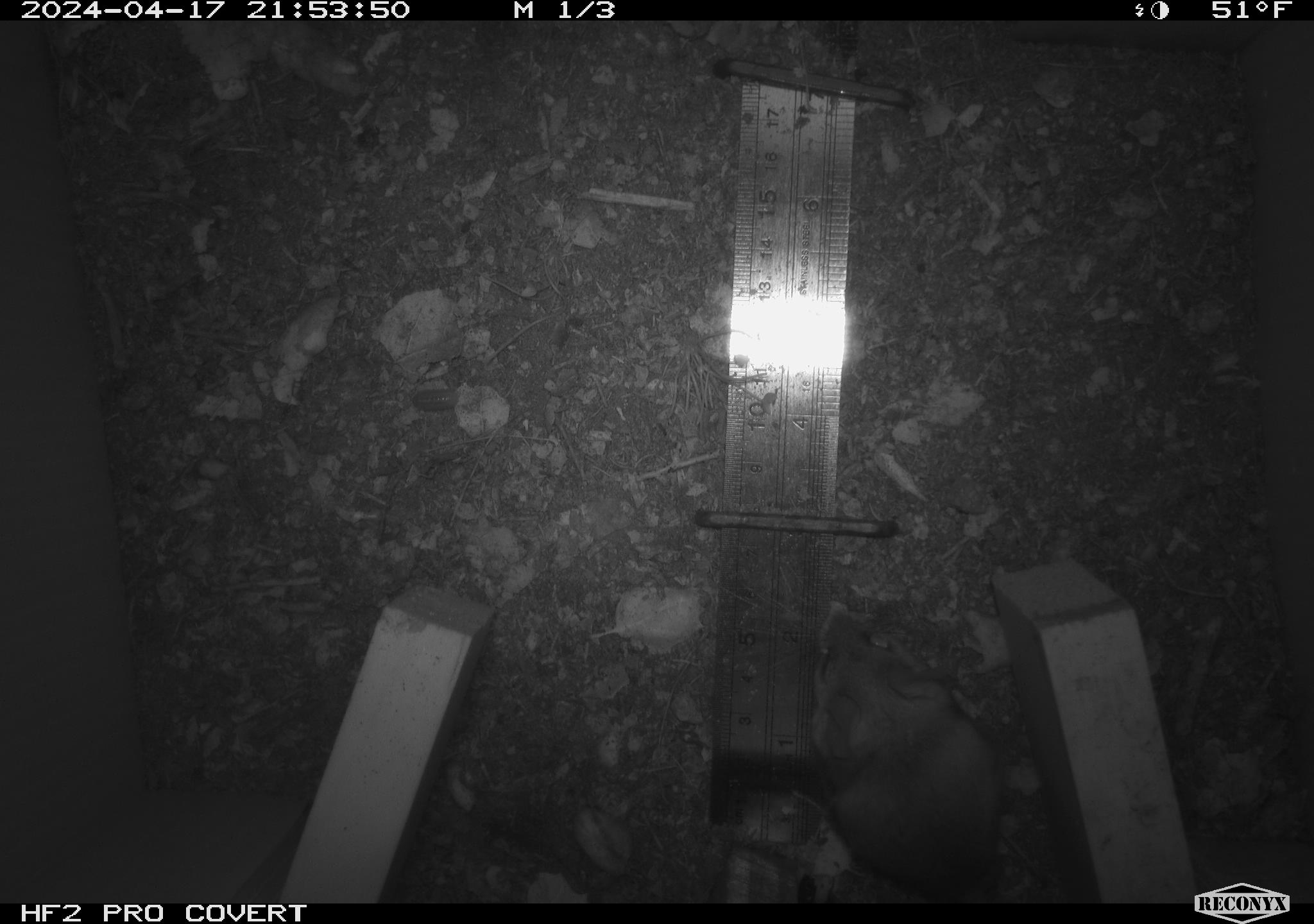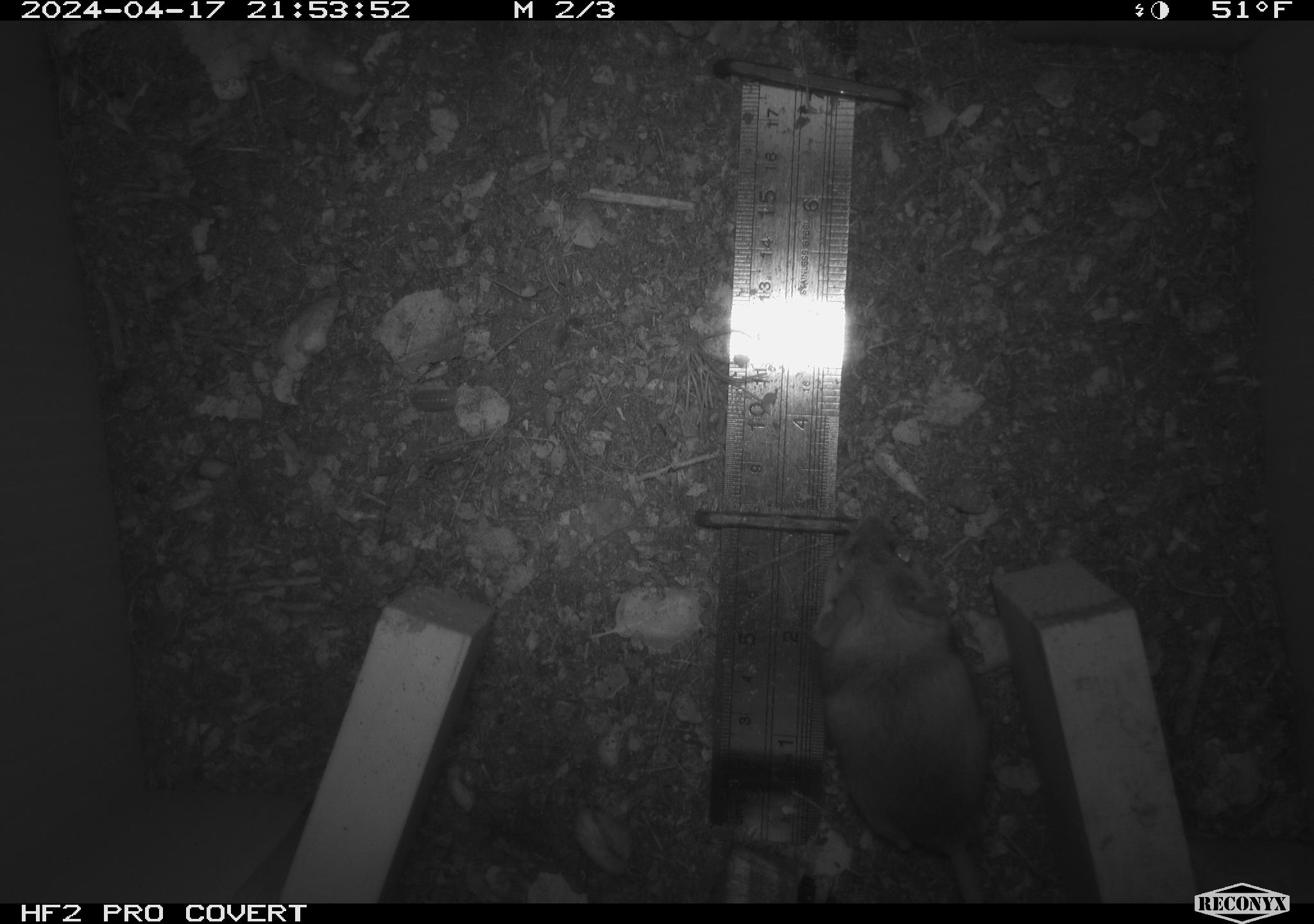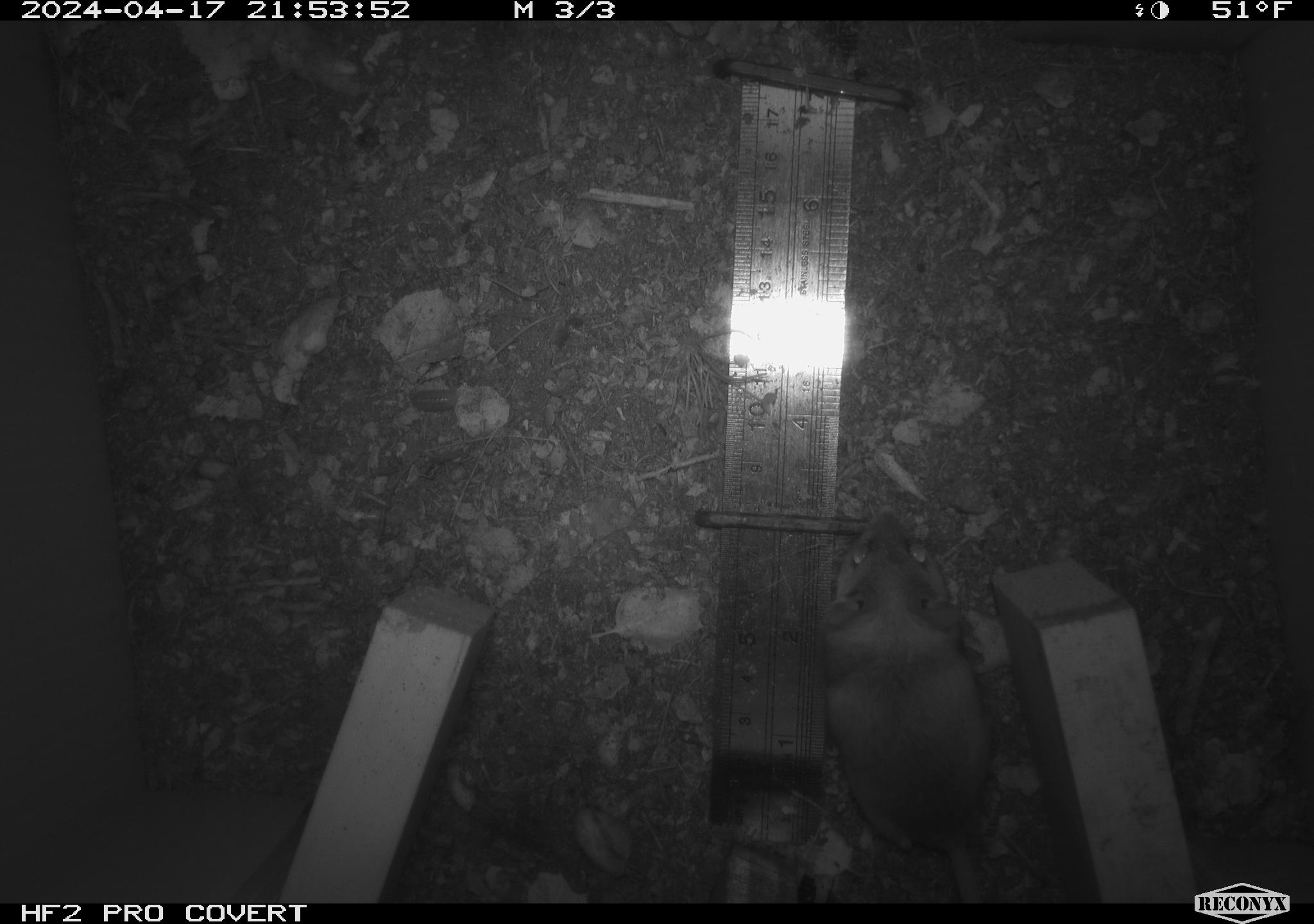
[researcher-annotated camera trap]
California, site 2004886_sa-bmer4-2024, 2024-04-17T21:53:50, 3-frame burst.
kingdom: Animalia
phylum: Chordata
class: Mammalia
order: Rodentia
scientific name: Rodentia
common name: mouse species